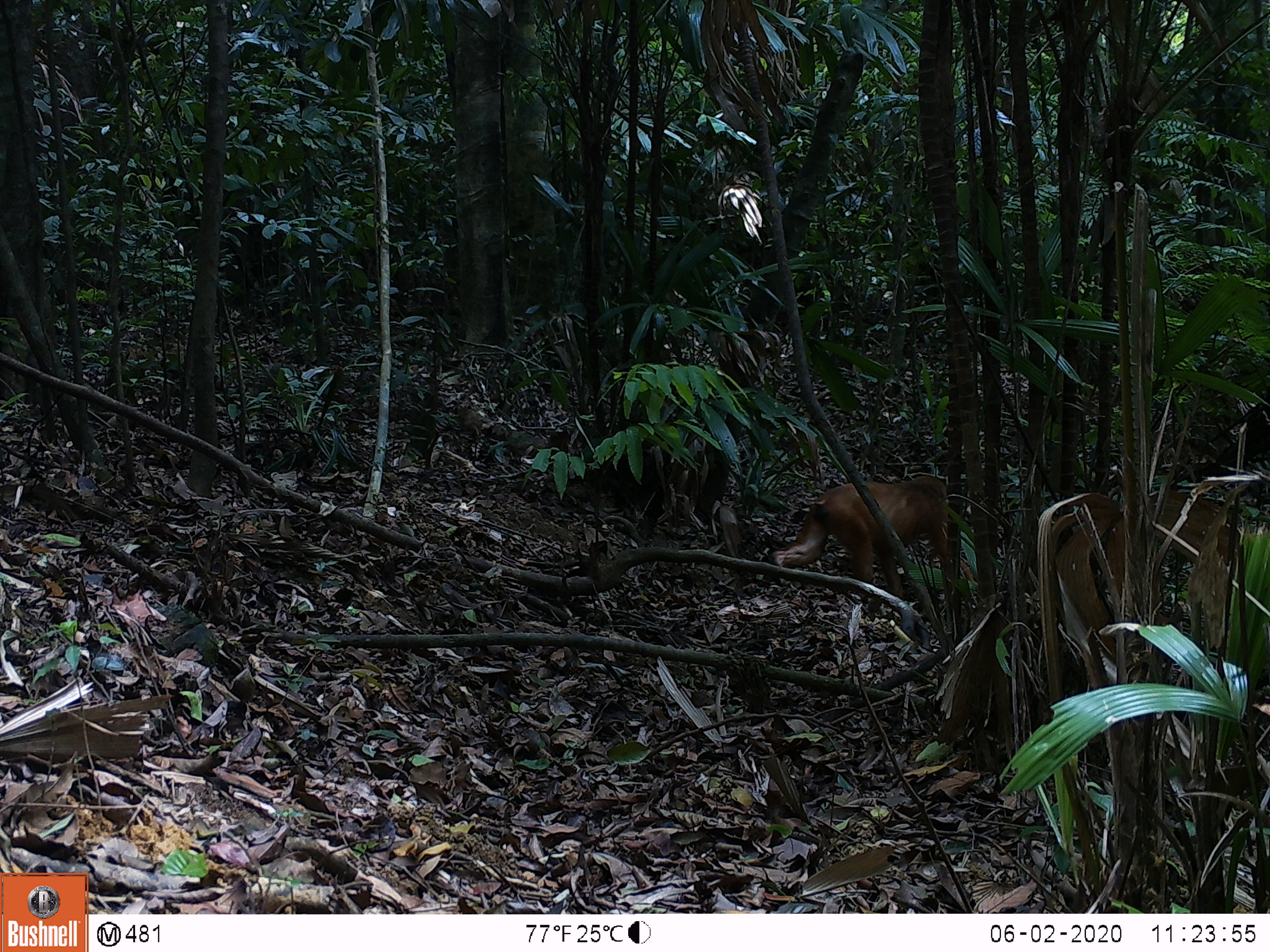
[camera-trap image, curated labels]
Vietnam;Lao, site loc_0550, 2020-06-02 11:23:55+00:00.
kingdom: Animalia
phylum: Chordata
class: Mammalia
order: Primates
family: Cercopithecidae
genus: Macaca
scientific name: Macaca arctoides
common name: stump-tailed macaque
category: stump tailed macaque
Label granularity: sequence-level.